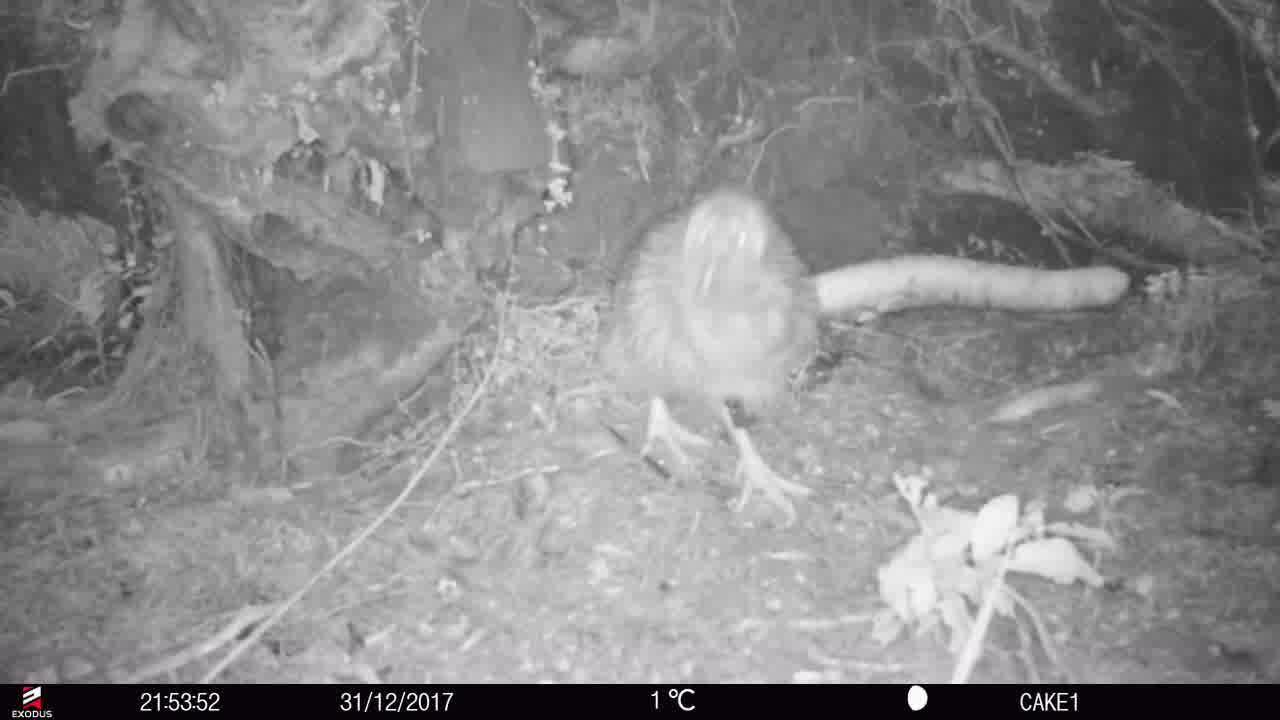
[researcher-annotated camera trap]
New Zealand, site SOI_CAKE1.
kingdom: Animalia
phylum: Chordata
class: Aves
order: Apterygiformes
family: Apterygidae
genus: Apteryx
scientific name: Apteryx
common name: kiwi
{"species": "kiwi (Apteryx)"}